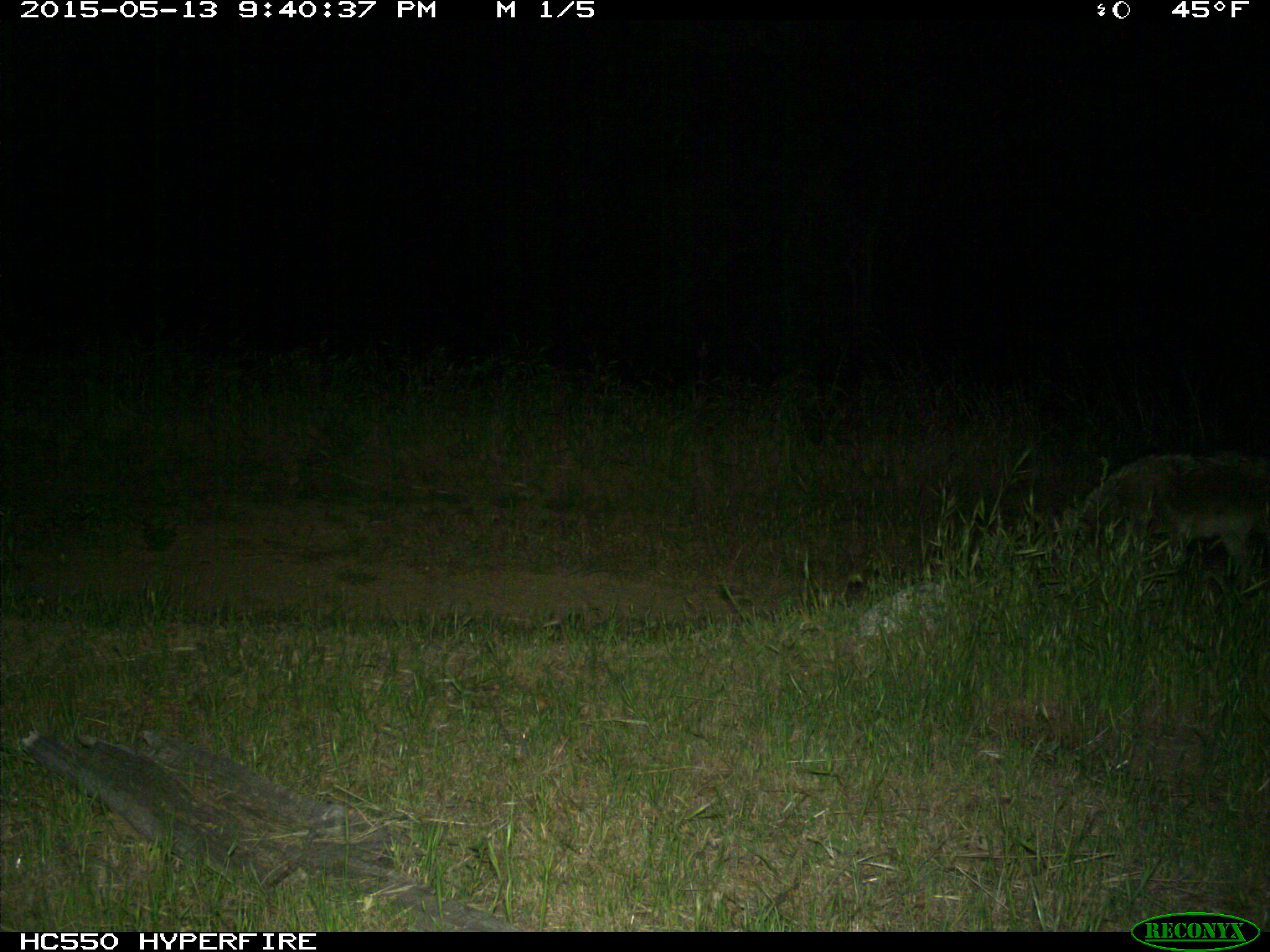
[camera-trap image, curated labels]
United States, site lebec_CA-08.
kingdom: Animalia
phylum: Chordata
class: Mammalia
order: Carnivora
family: Canidae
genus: Canis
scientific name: Canis latrans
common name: coyote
Canis latrans (coyote).